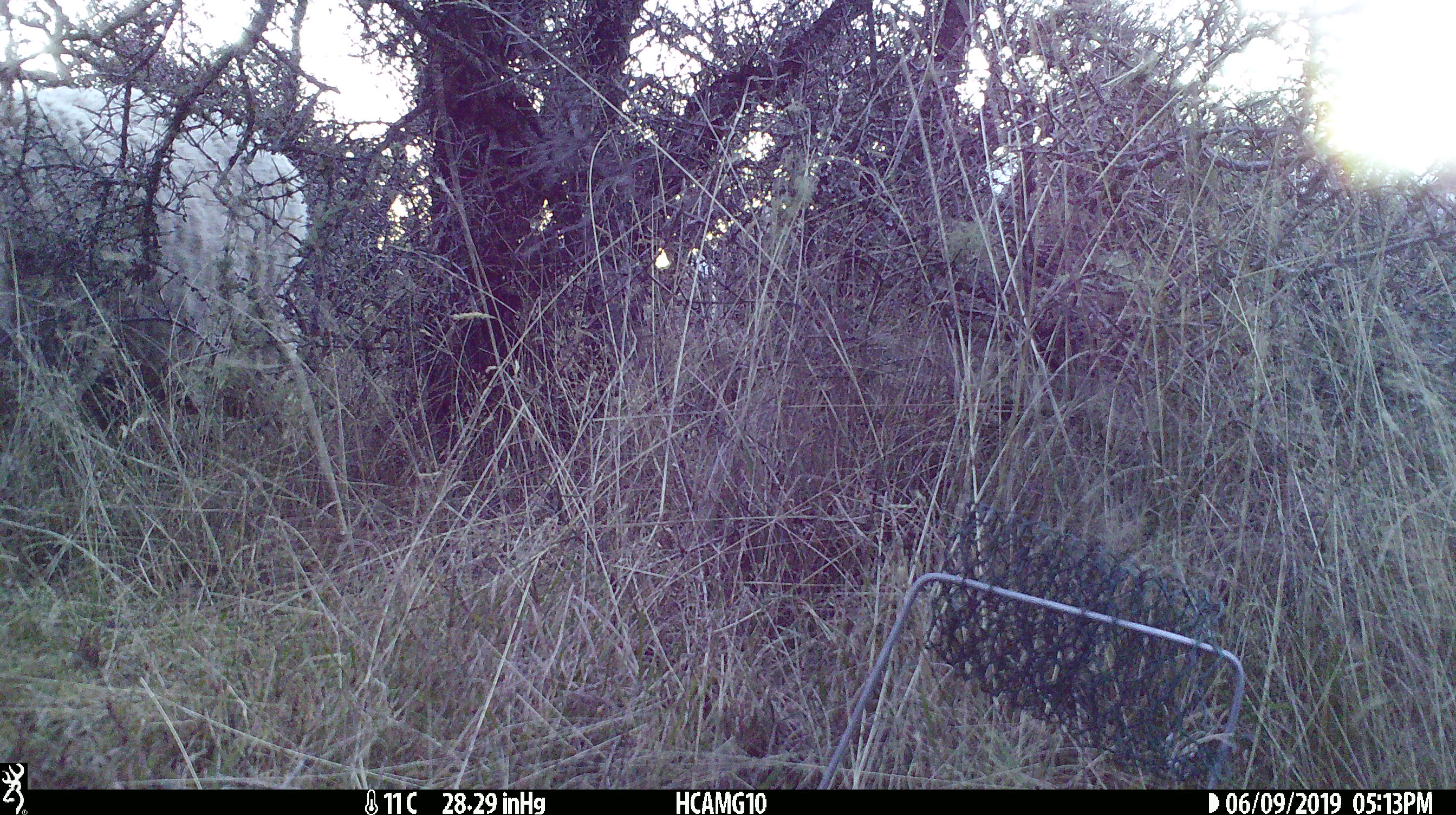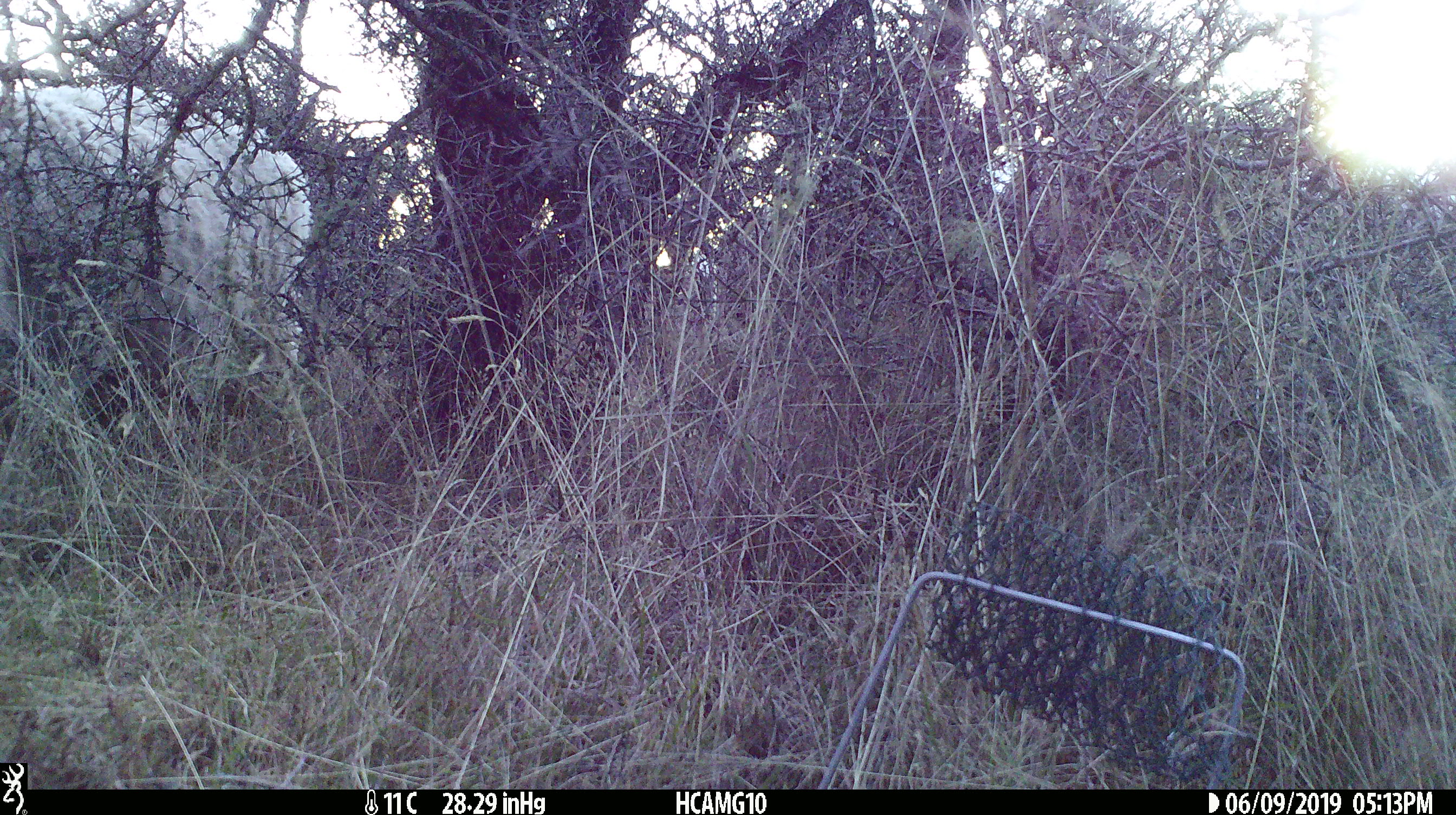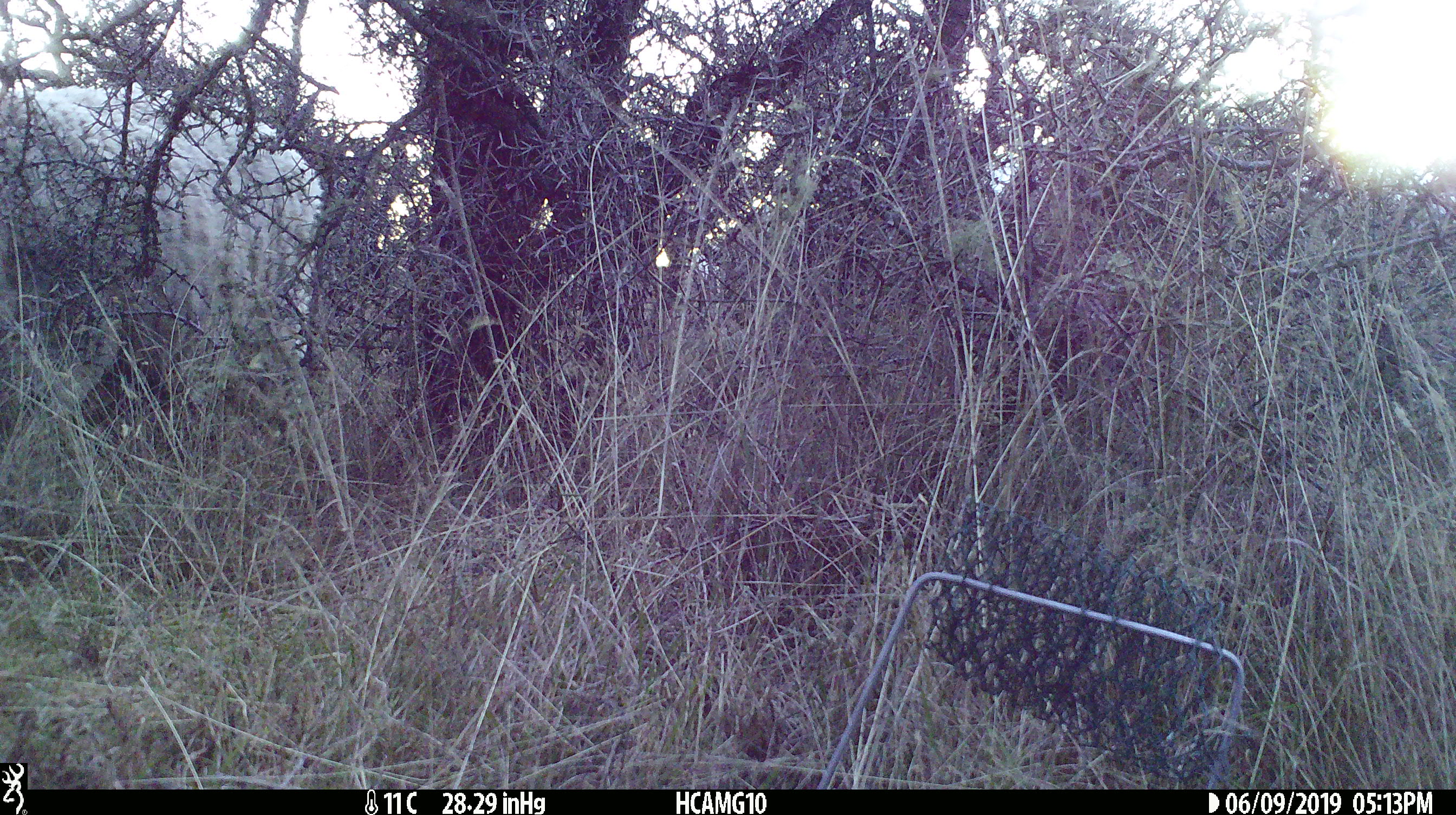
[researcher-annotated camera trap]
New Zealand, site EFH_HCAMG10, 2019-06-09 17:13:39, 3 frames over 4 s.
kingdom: Animalia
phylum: Chordata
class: Mammalia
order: Artiodactyla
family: Bovidae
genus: Ovis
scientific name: Ovis aries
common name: domestic sheep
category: sheep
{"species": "sheep (domestic sheep) (Ovis aries)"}